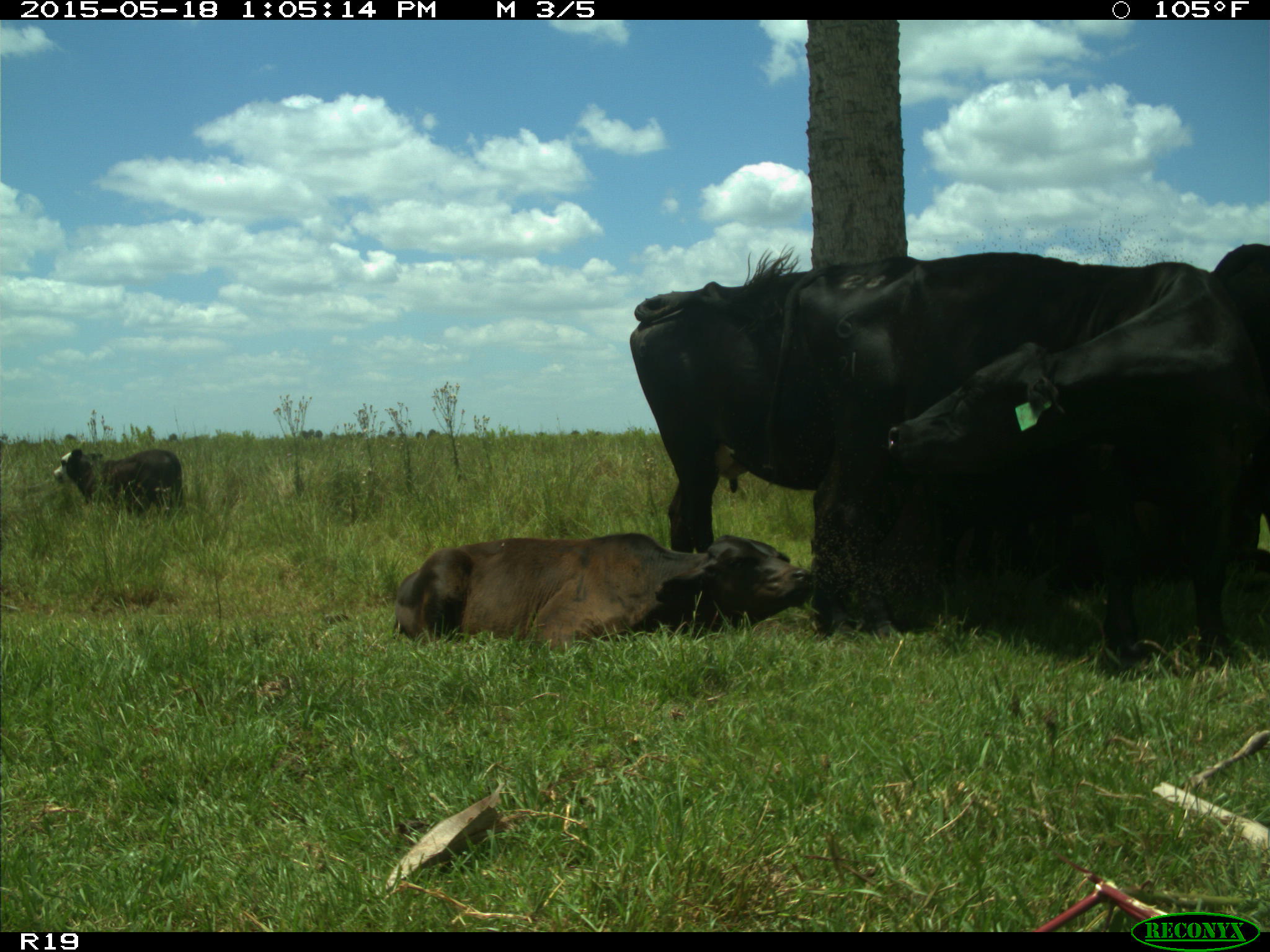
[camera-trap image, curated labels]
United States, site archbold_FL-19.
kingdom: Animalia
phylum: Chordata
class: Mammalia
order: Artiodactyla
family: Bovidae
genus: Bos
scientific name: Bos taurus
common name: domestic cow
Bos taurus (domestic cow).